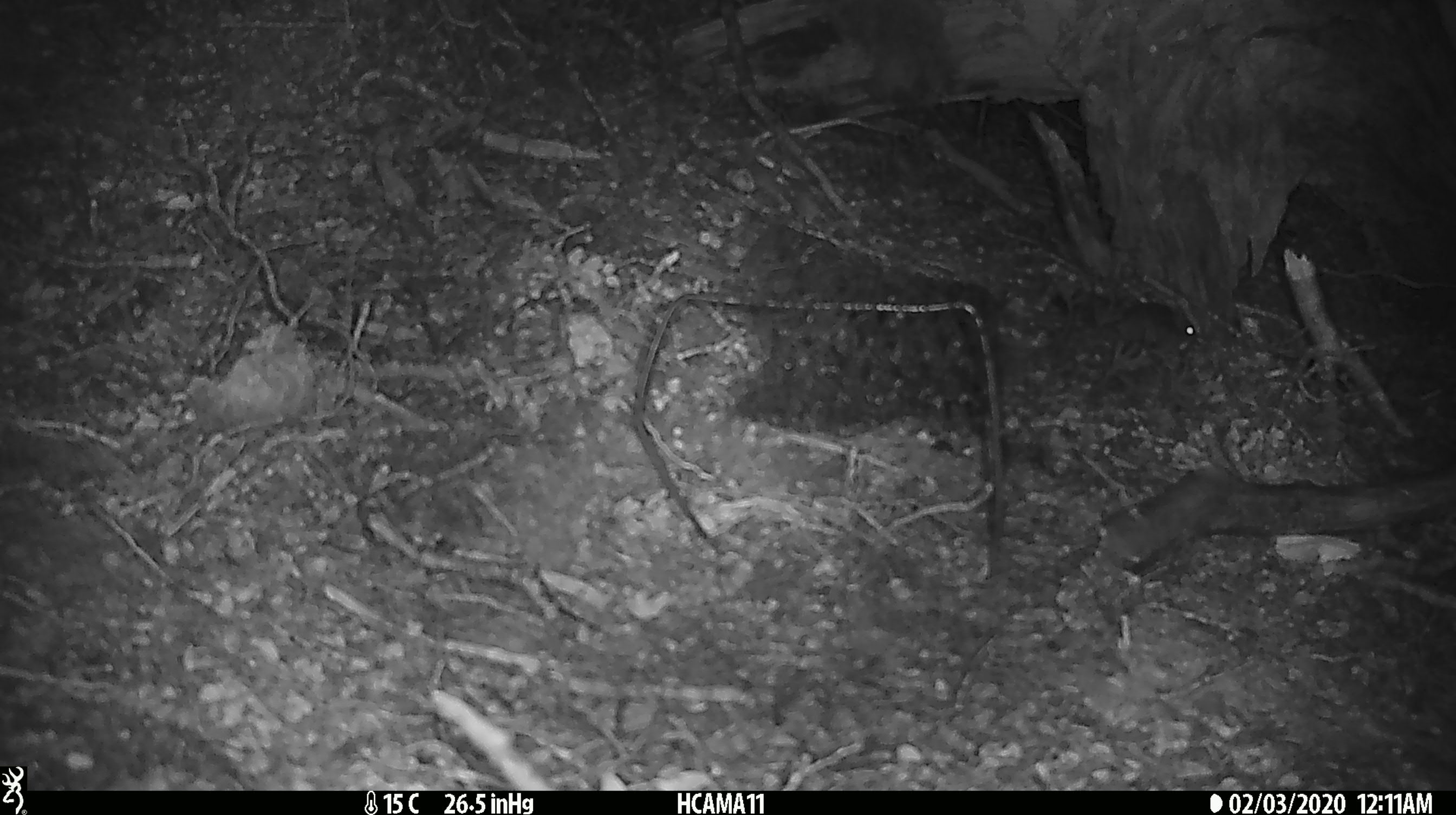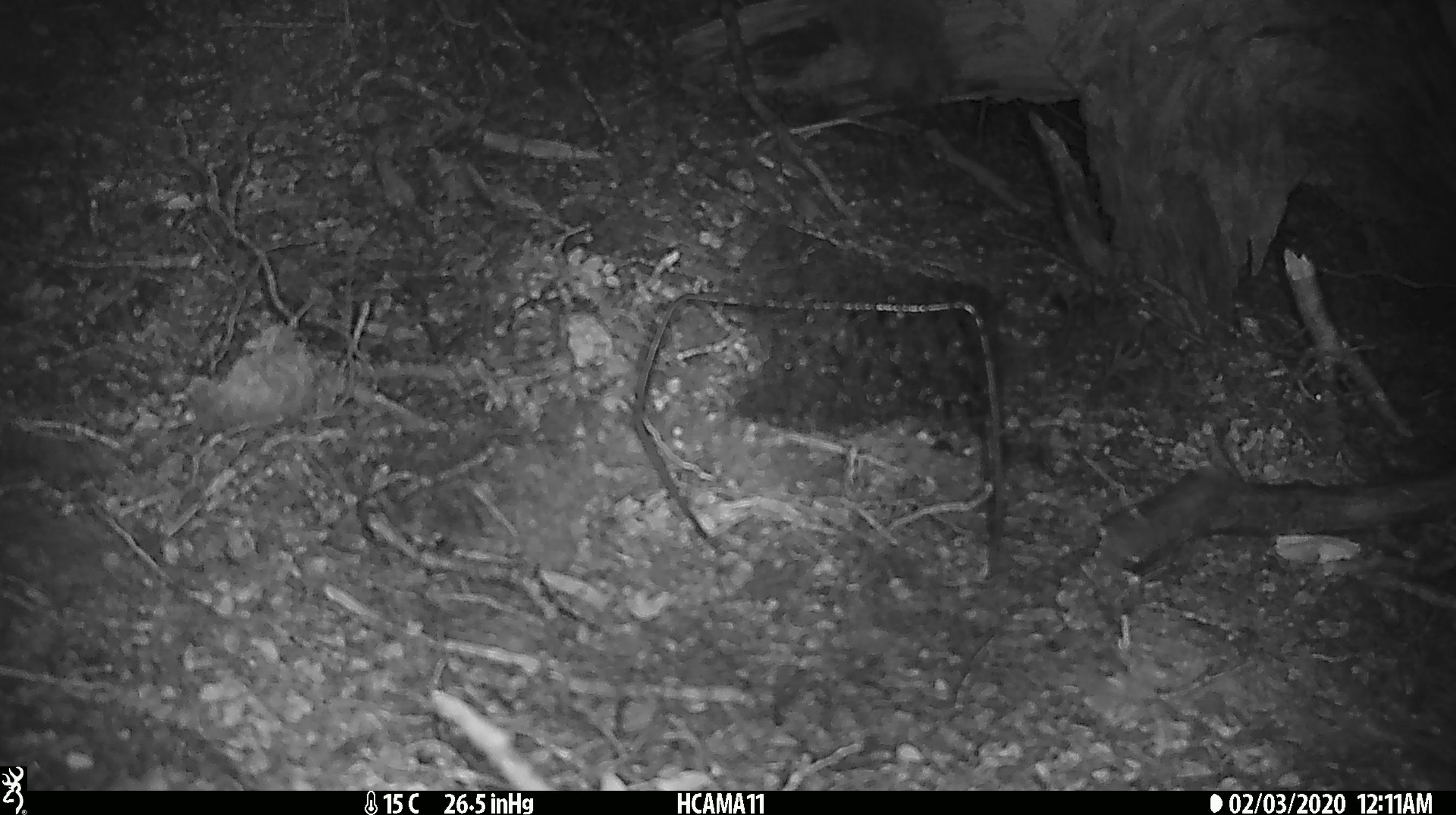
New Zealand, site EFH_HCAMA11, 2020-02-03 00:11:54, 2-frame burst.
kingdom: Animalia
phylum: Chordata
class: Mammalia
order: Rodentia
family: Muridae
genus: Mus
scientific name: Mus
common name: mouse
Mouse (Mus).